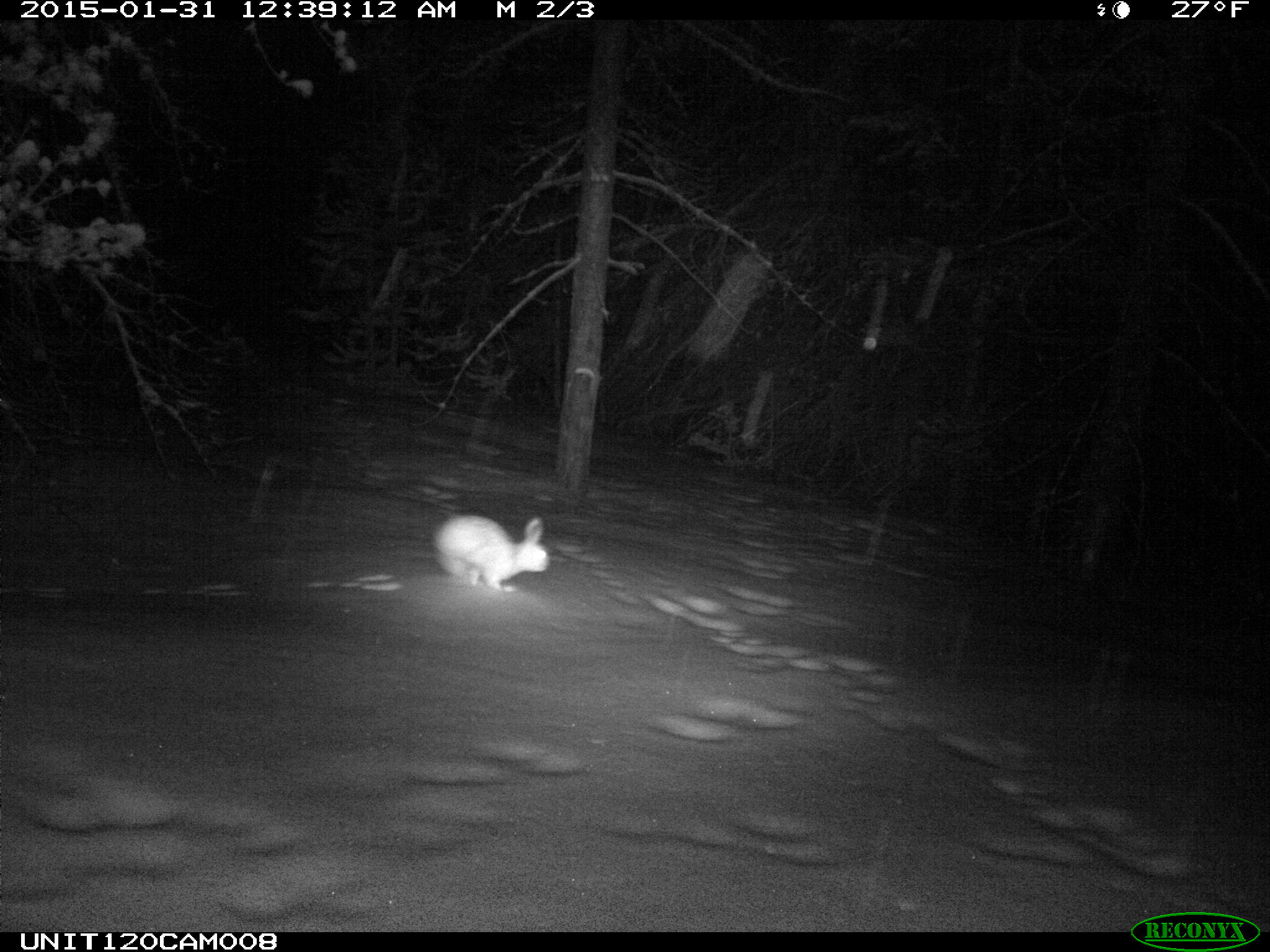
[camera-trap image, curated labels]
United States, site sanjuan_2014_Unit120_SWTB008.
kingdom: Animalia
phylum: Chordata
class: Mammalia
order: Lagomorpha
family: Leporidae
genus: Lepus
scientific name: Lepus americanus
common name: snowshoe hare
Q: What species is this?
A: Lepus americanus (snowshoe hare).